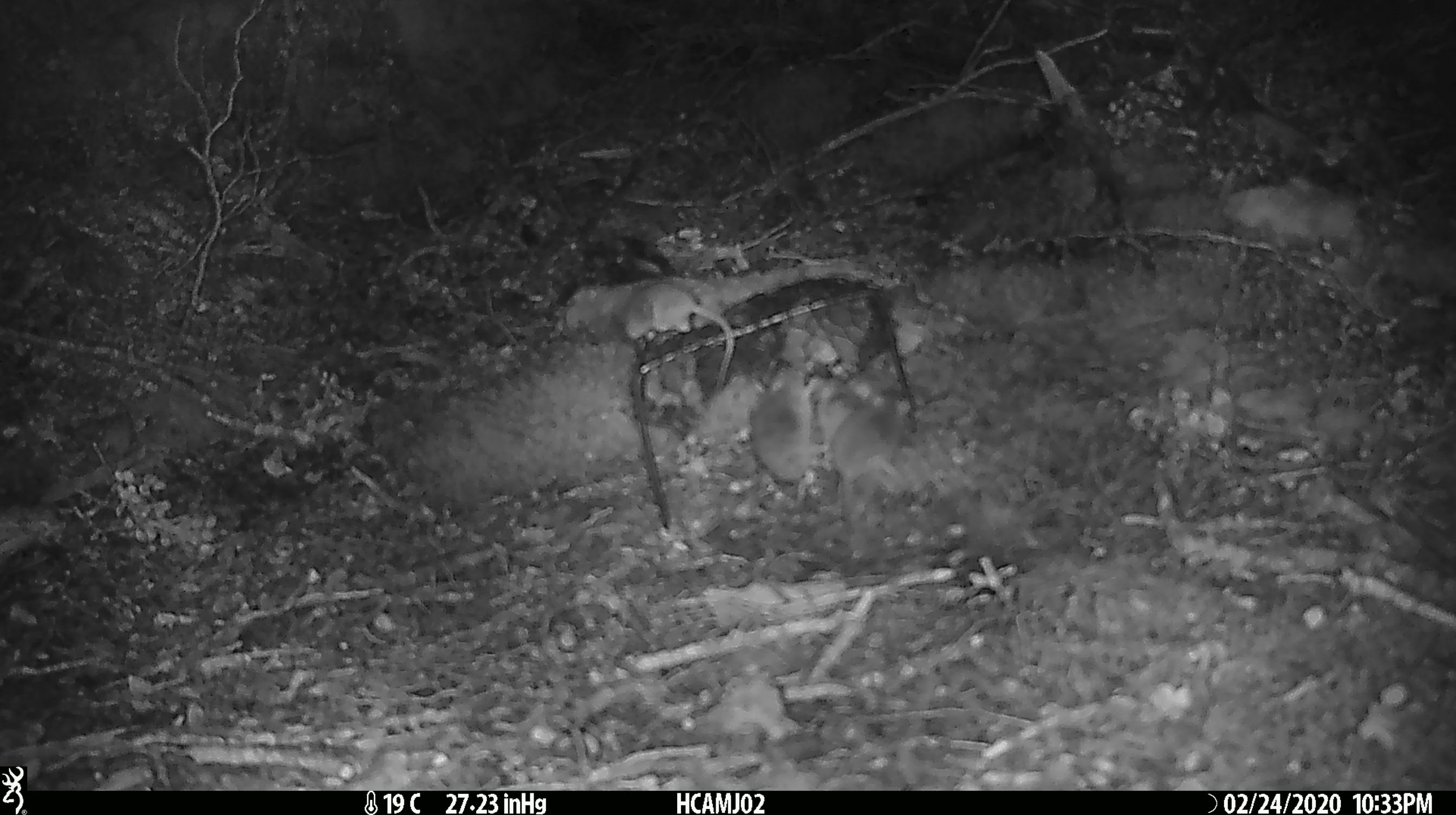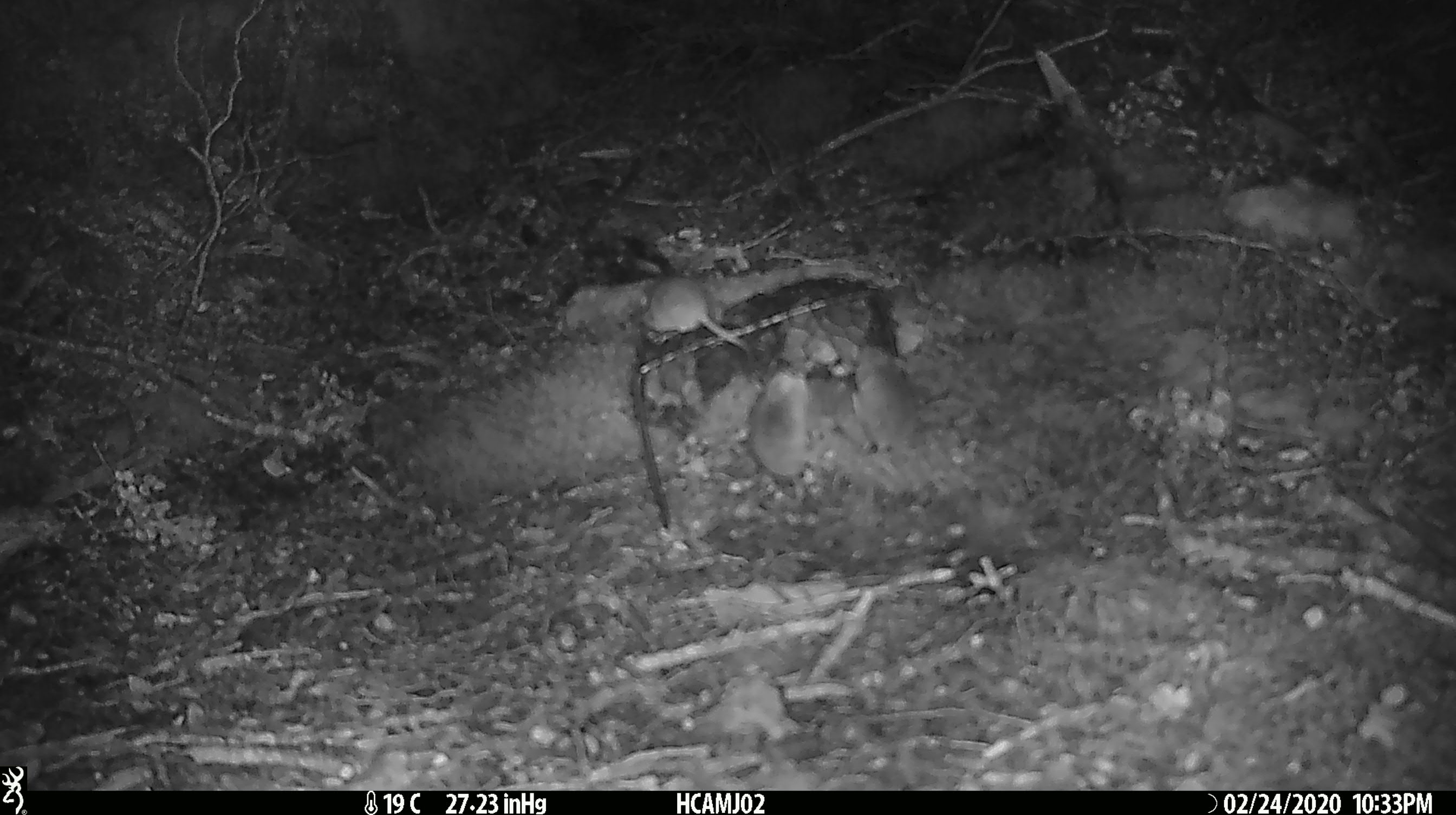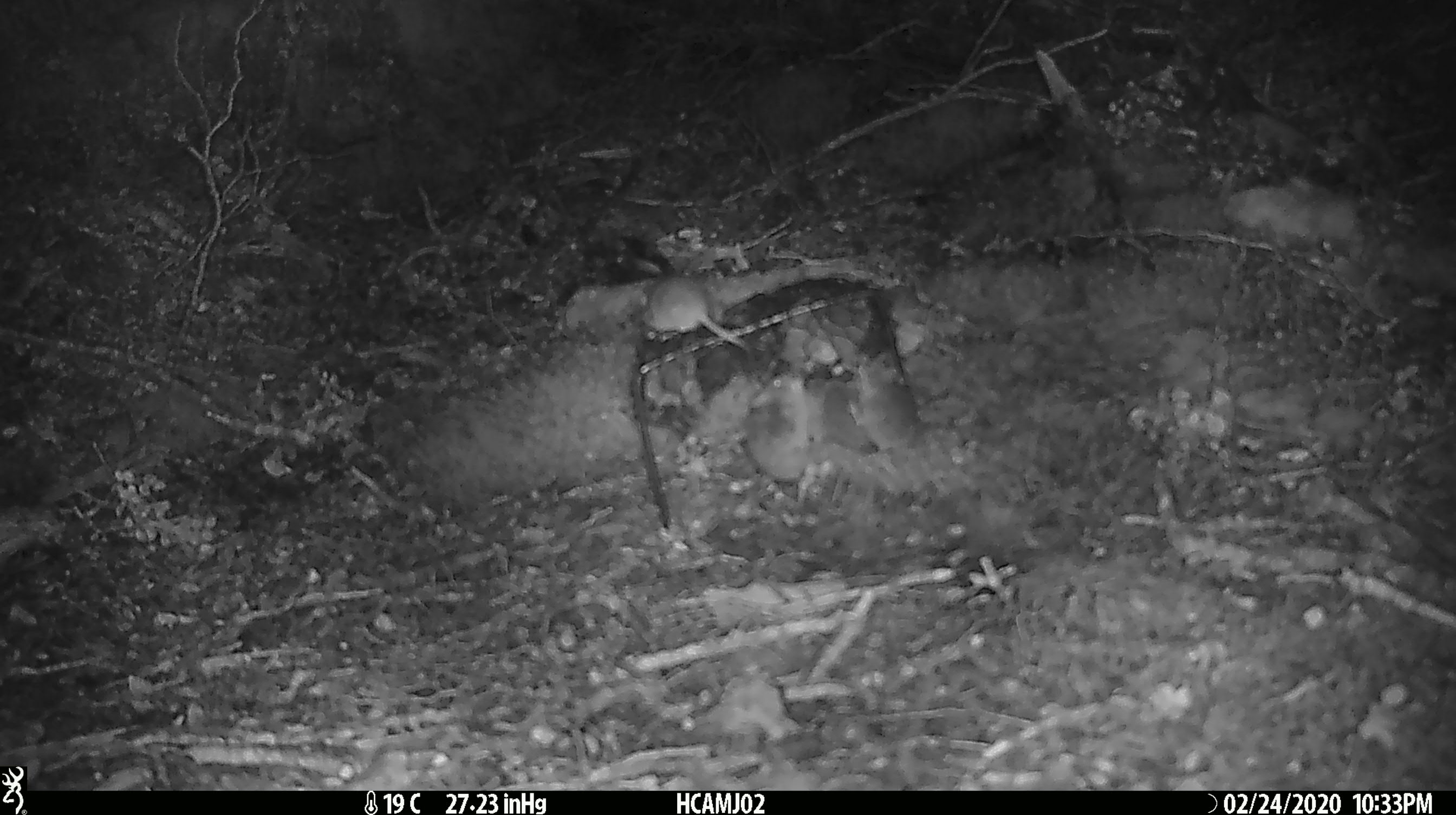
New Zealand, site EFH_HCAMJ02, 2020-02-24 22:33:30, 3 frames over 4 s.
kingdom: Animalia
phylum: Chordata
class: Mammalia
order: Rodentia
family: Muridae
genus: Mus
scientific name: Mus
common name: mouse